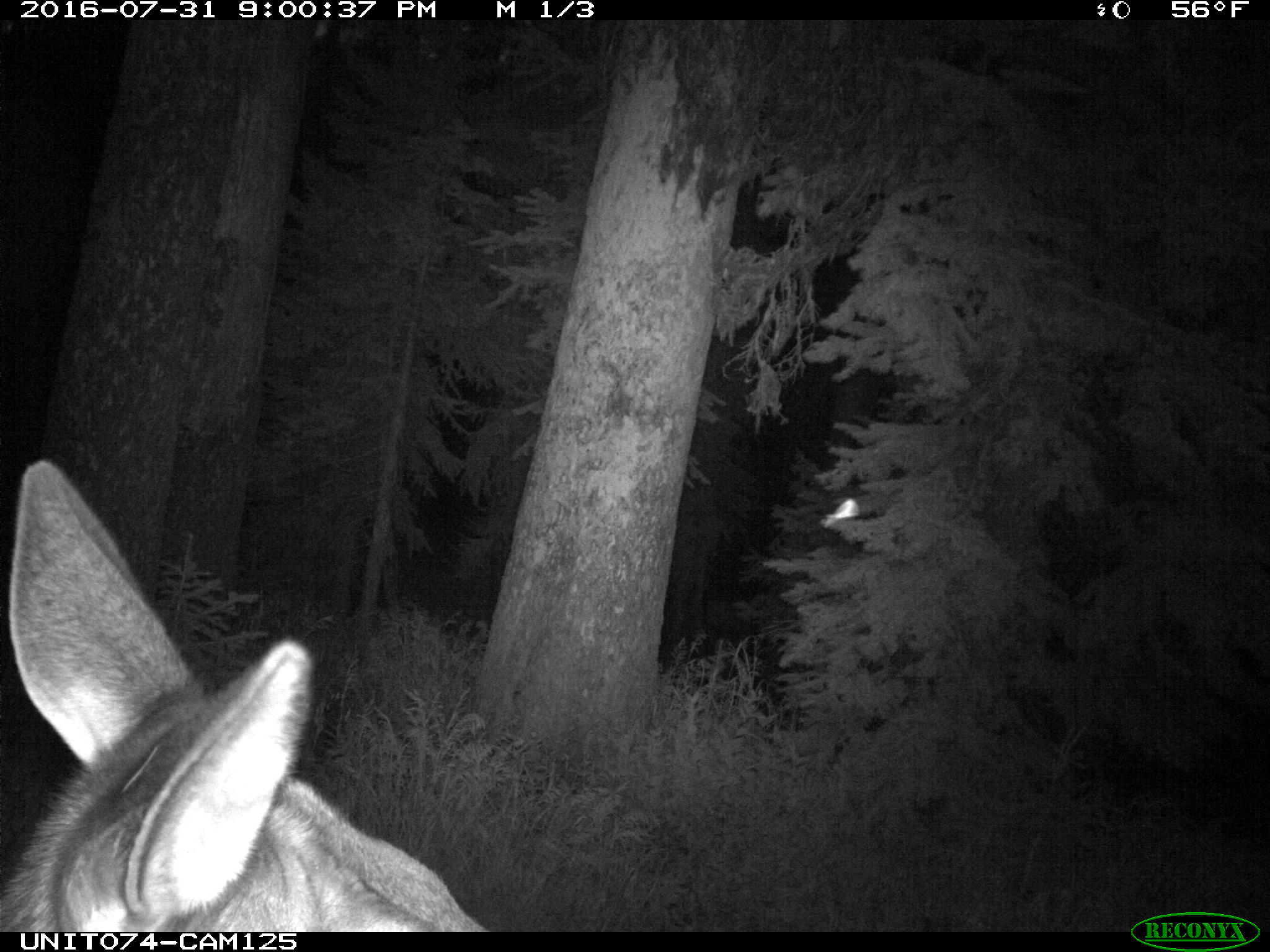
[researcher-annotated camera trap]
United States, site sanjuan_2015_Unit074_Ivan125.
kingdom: Animalia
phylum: Chordata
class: Mammalia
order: Artiodactyla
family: Cervidae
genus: Cervus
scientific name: Cervus elaphus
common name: red deer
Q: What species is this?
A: Cervus elaphus (red deer).